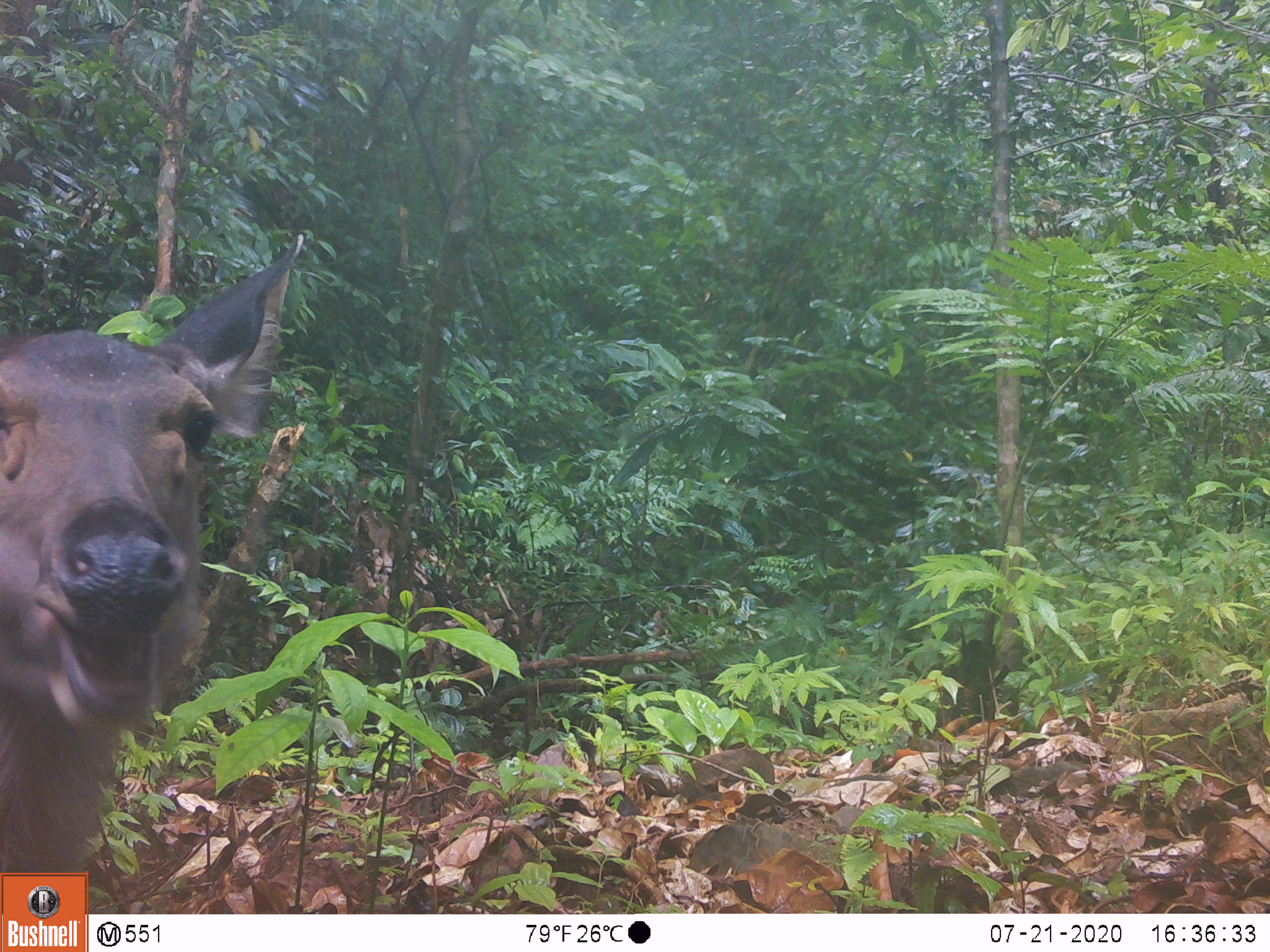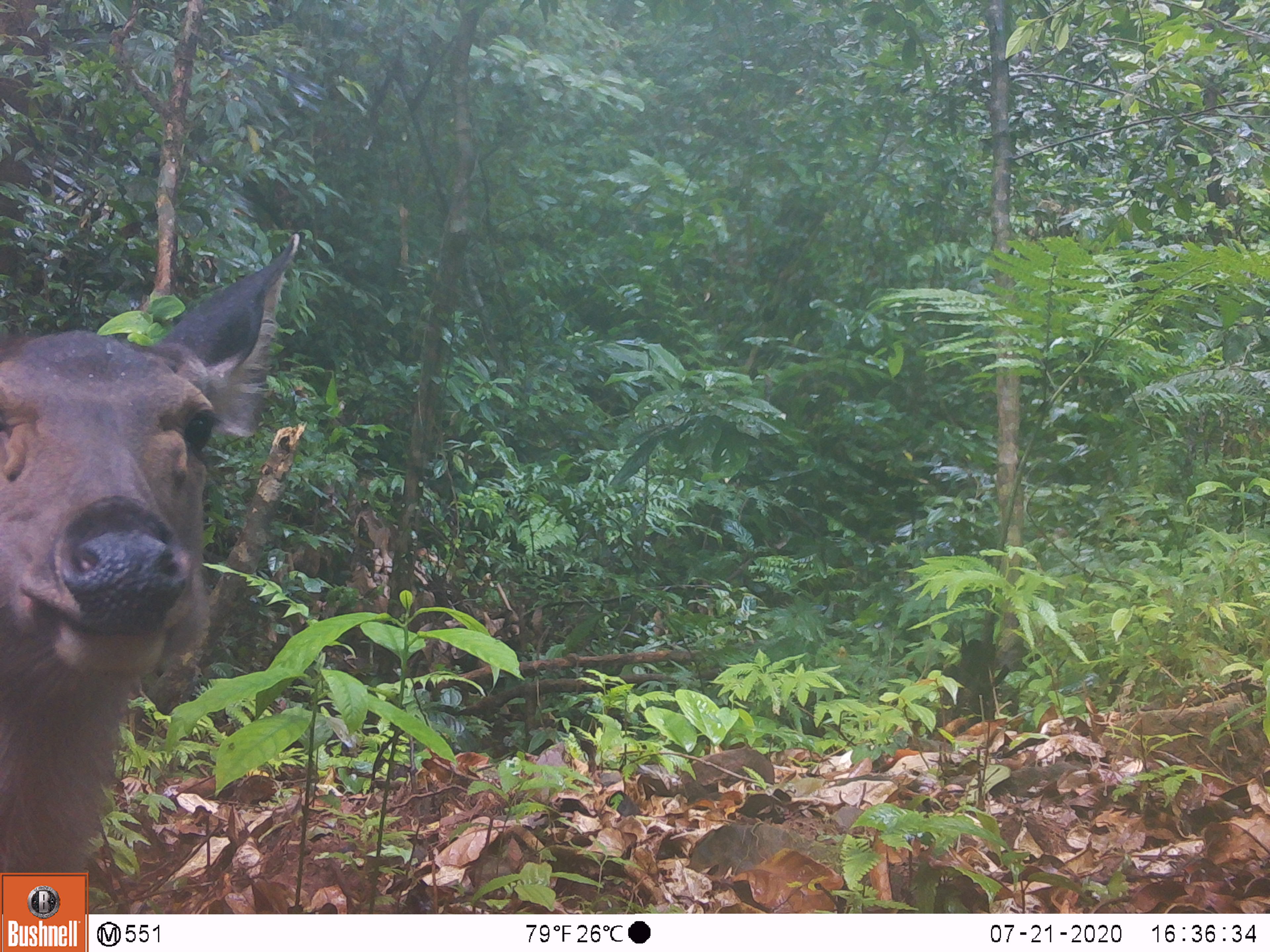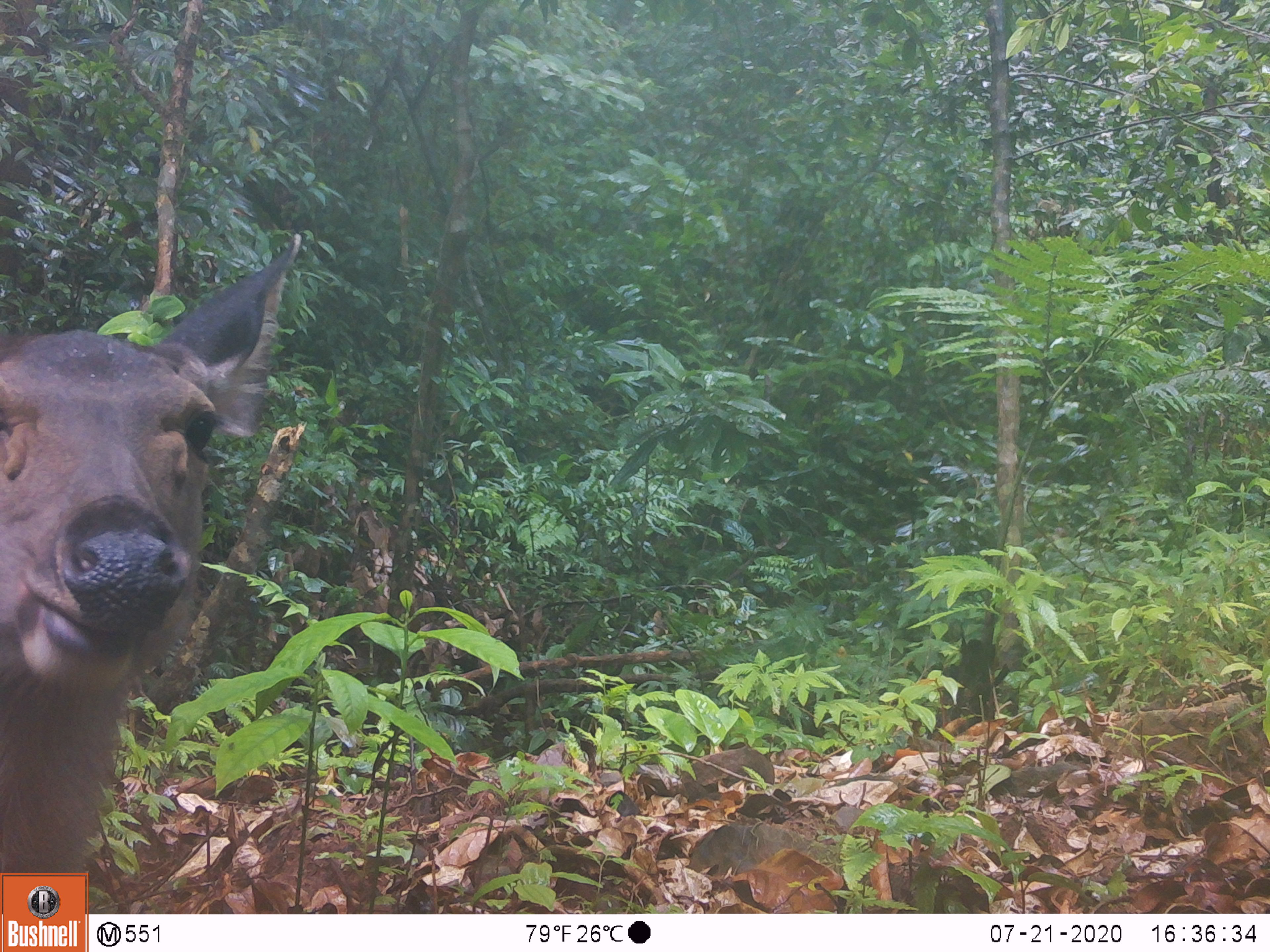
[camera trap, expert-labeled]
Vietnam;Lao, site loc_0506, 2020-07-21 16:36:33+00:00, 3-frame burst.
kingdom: Animalia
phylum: Chordata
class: Mammalia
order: Artiodactyla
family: Cervidae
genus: Rusa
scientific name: Rusa unicolor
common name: sambar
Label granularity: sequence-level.